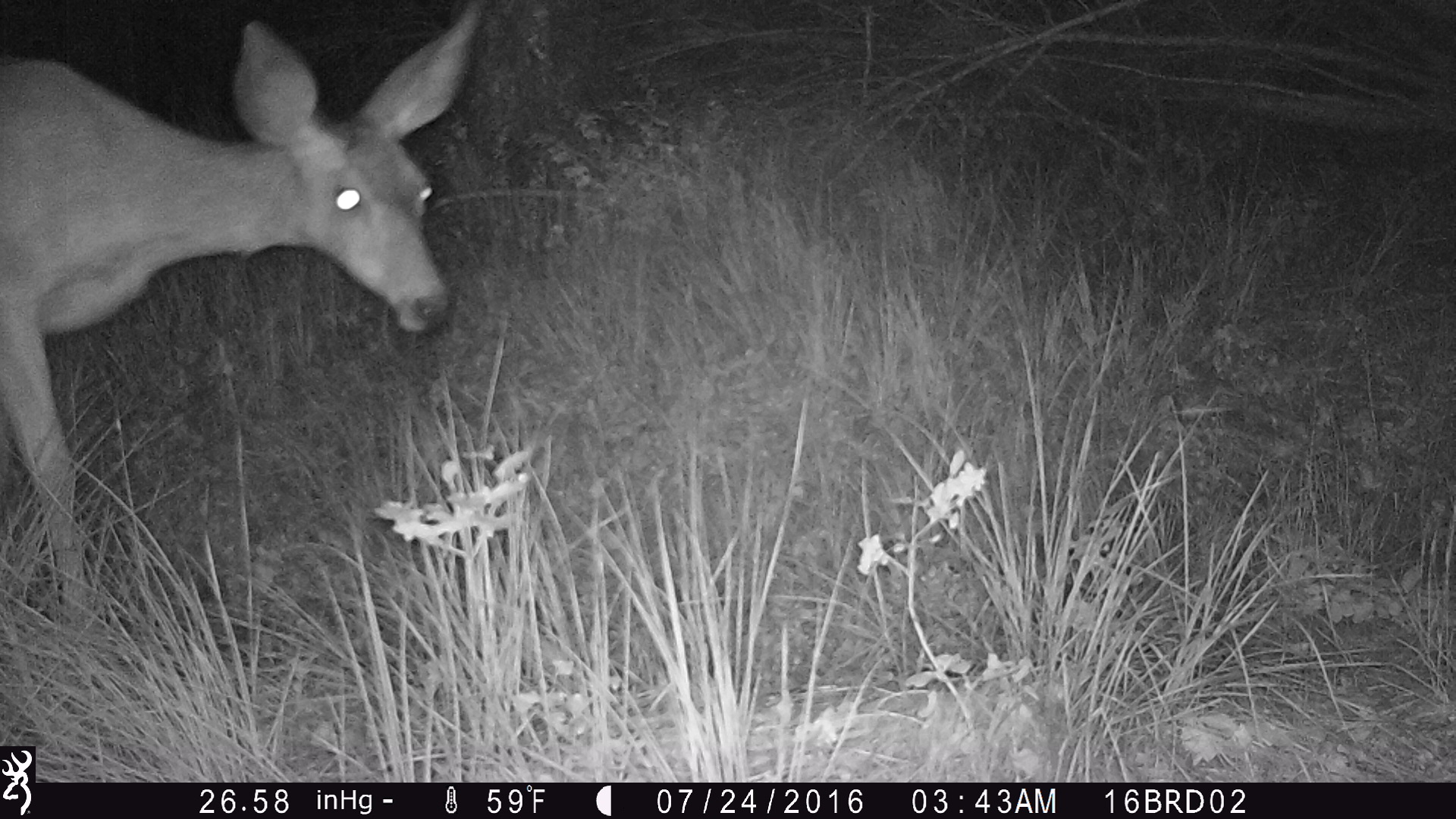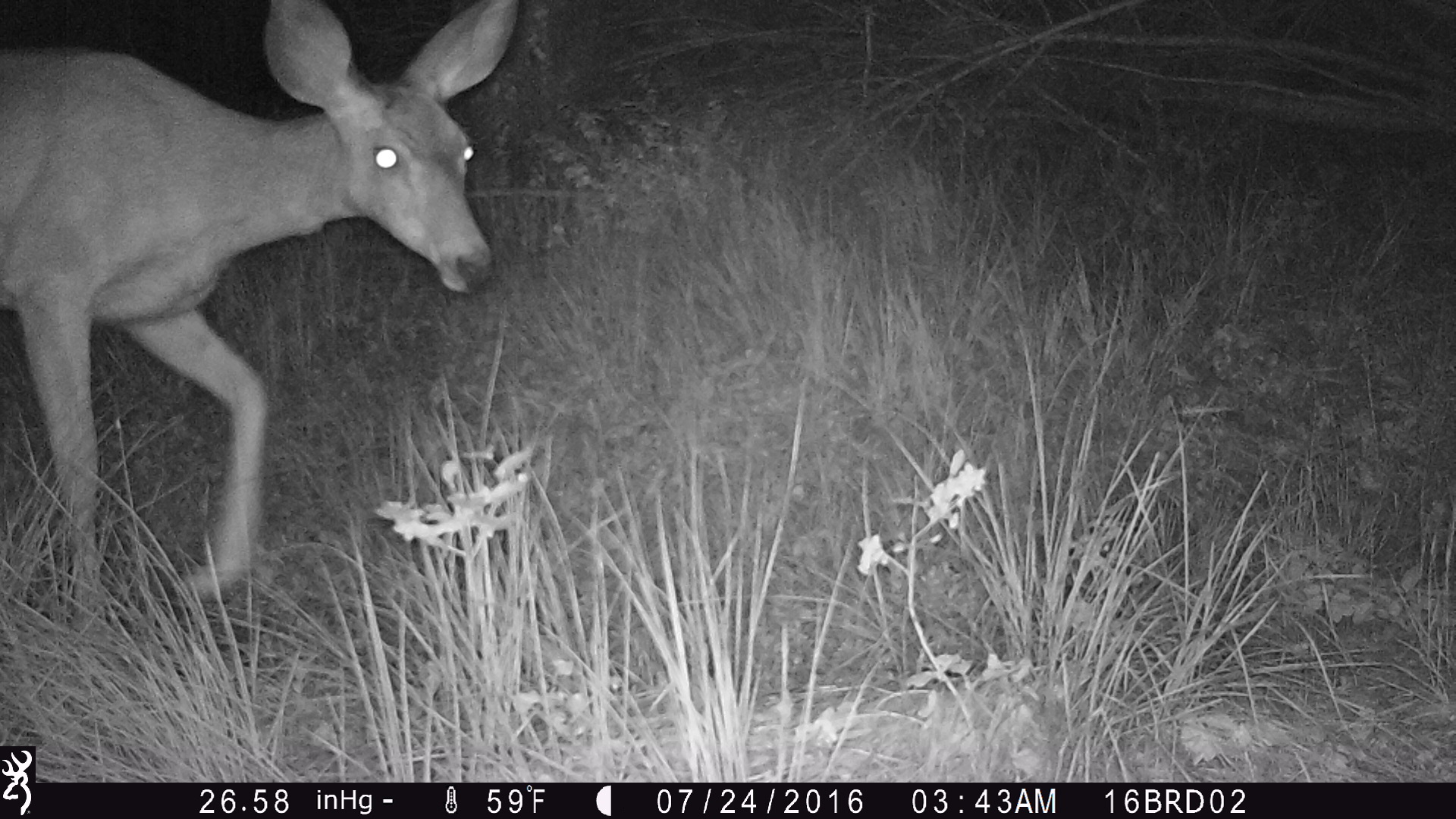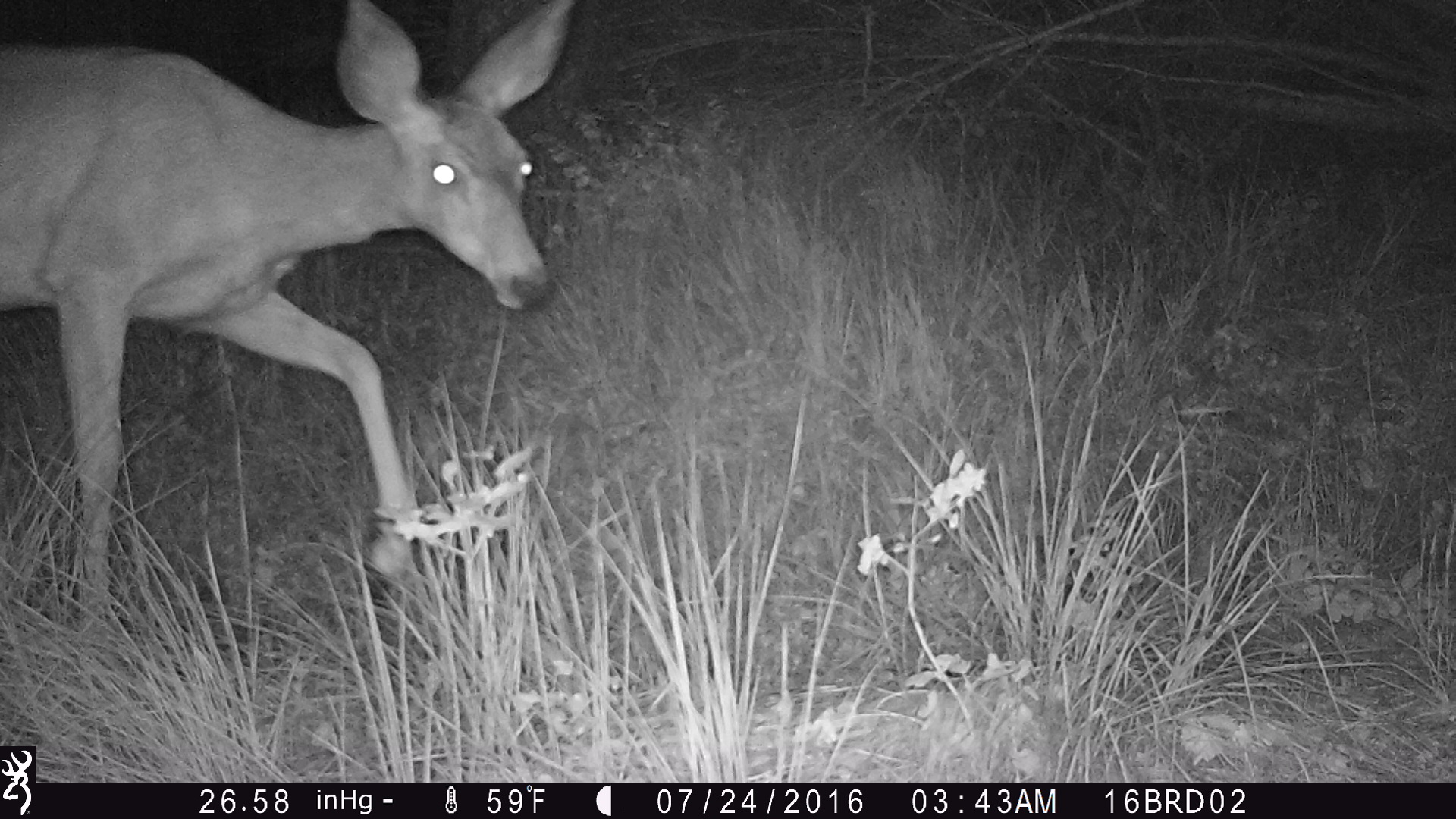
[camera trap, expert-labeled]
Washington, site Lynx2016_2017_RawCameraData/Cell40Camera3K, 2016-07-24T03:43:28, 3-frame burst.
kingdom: Animalia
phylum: Chordata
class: Mammalia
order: Artiodactyla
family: Cervidae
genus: Odocoileus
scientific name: Odocoileus hemionus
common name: mule deer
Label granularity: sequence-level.